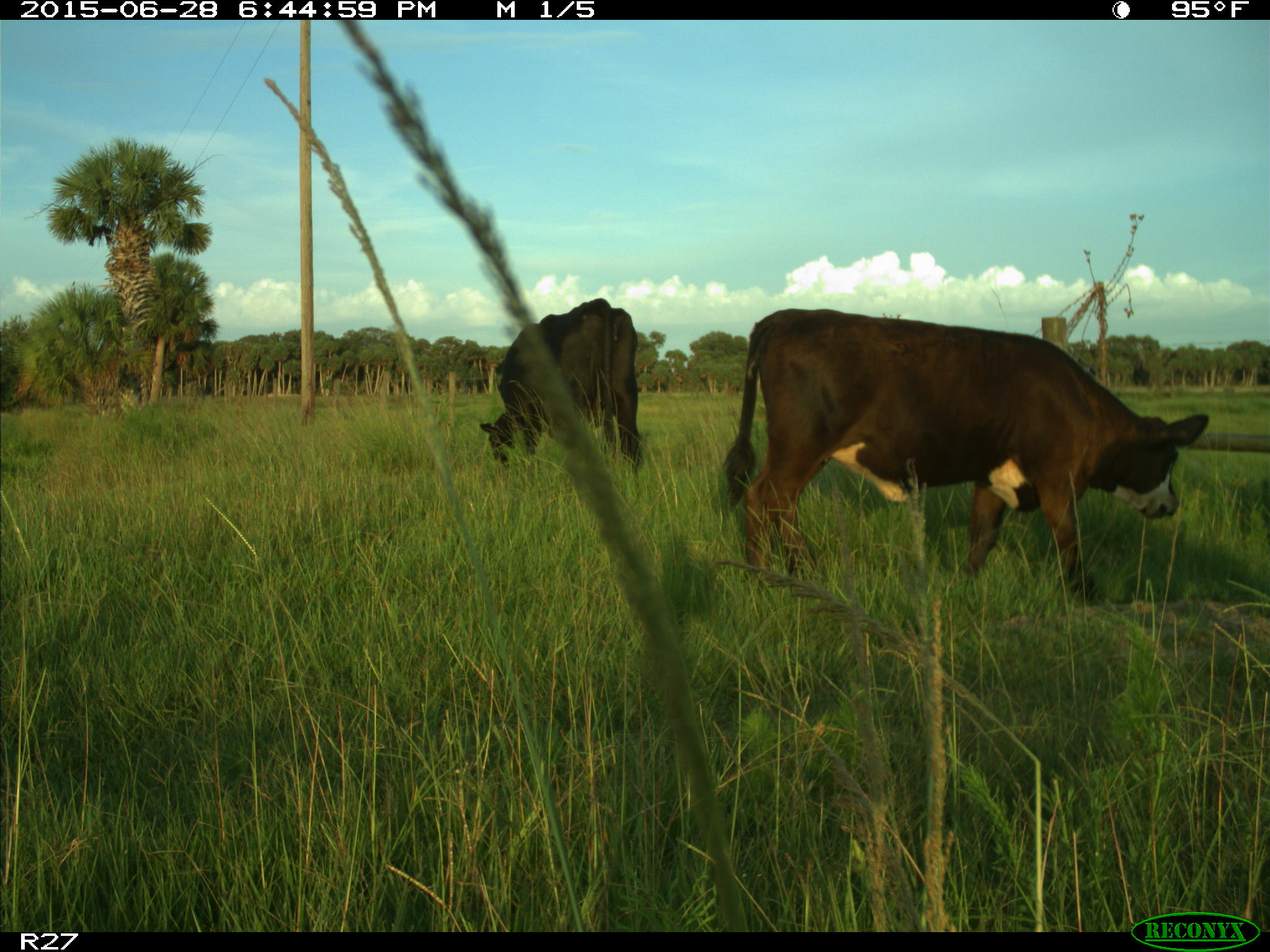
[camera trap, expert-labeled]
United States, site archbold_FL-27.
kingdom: Animalia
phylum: Chordata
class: Mammalia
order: Artiodactyla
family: Bovidae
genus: Bos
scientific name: Bos taurus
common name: domestic cow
Bos taurus (domestic cow).